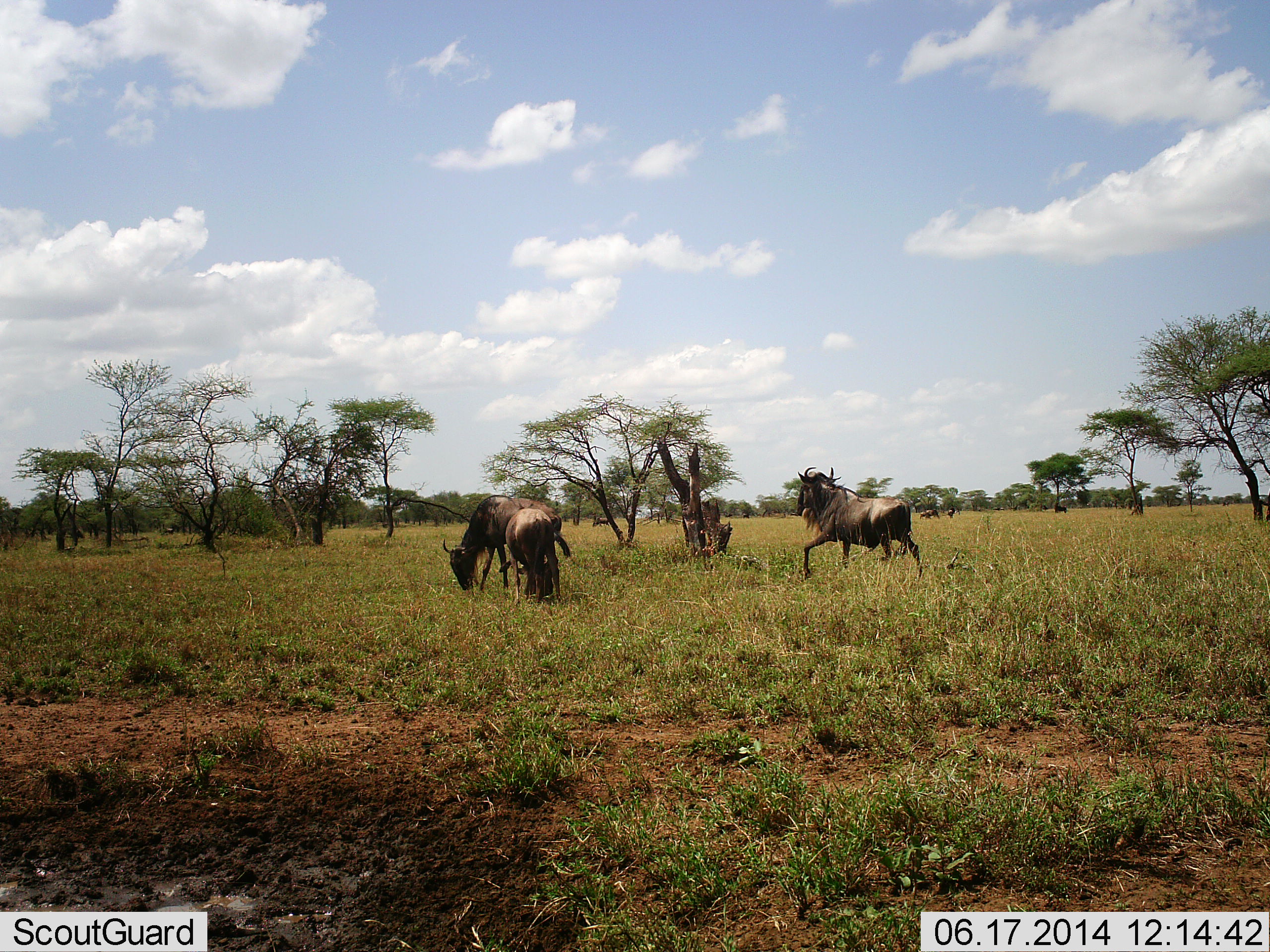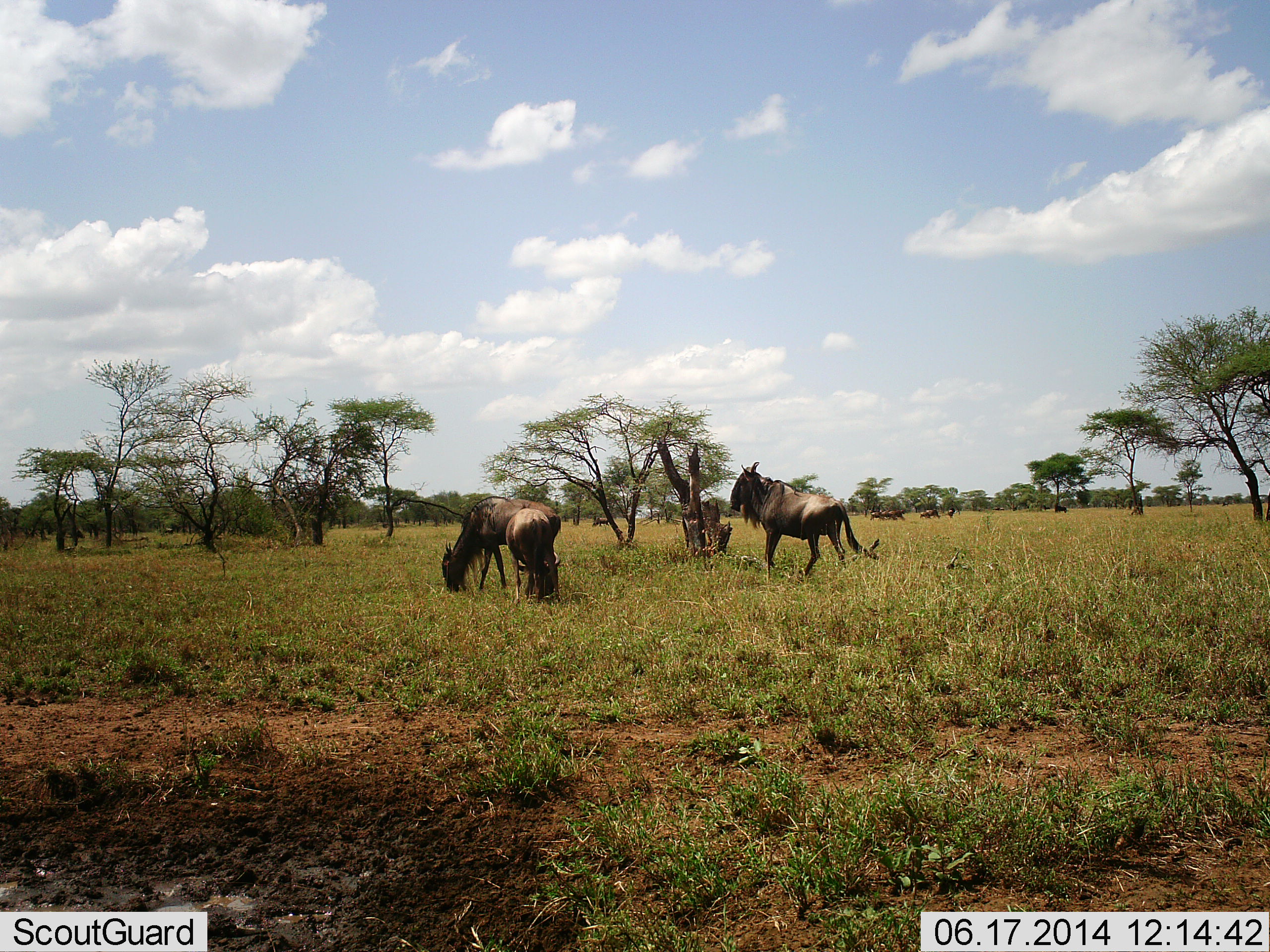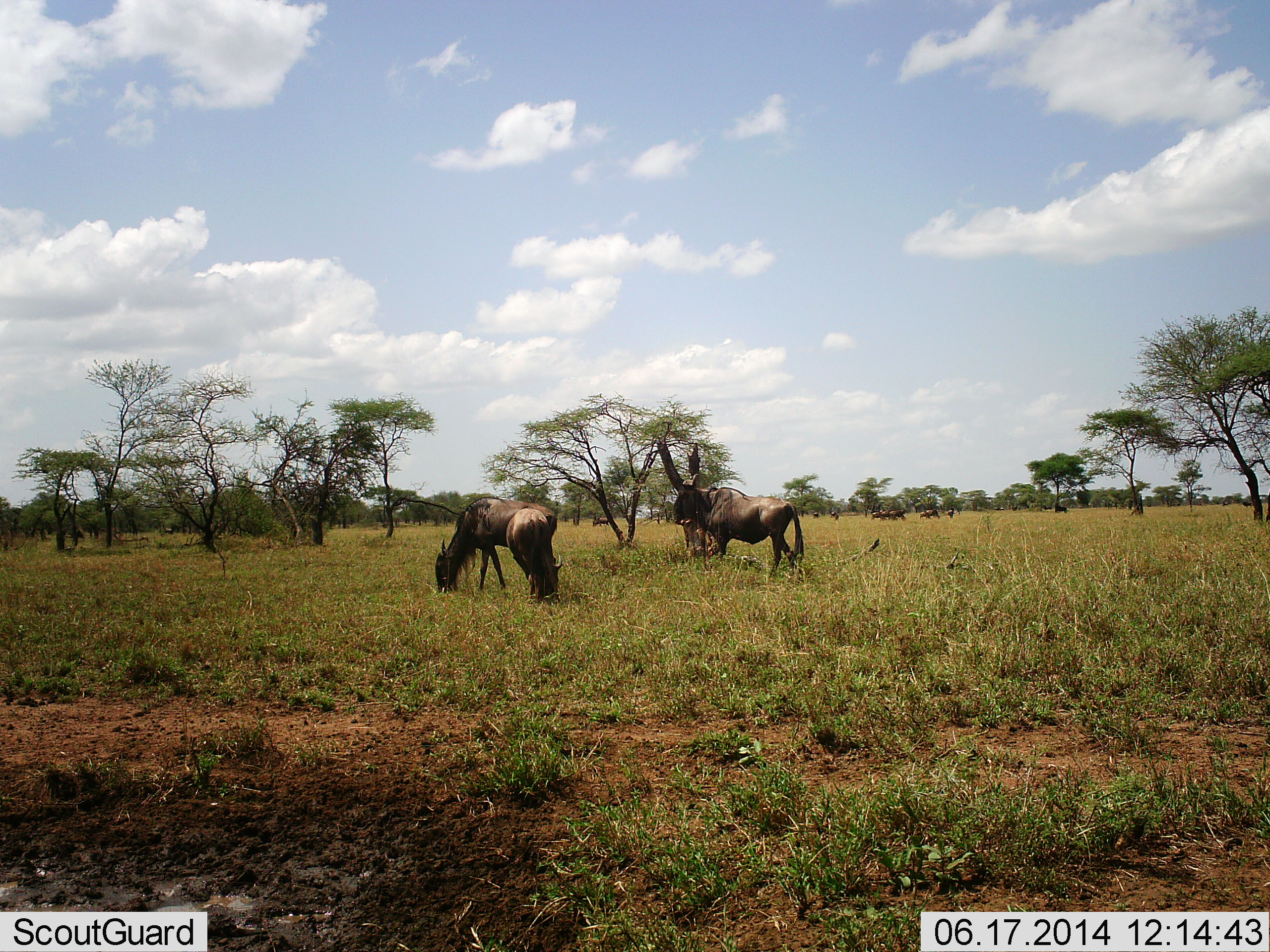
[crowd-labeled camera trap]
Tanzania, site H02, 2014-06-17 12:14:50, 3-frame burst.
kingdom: Animalia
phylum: Chordata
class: Mammalia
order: Artiodactyla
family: Bovidae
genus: Connochaetes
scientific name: Connochaetes taurinus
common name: blue wildebeest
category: wildebeest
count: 3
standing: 36%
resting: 7%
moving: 71%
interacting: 0%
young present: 0%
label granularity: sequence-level